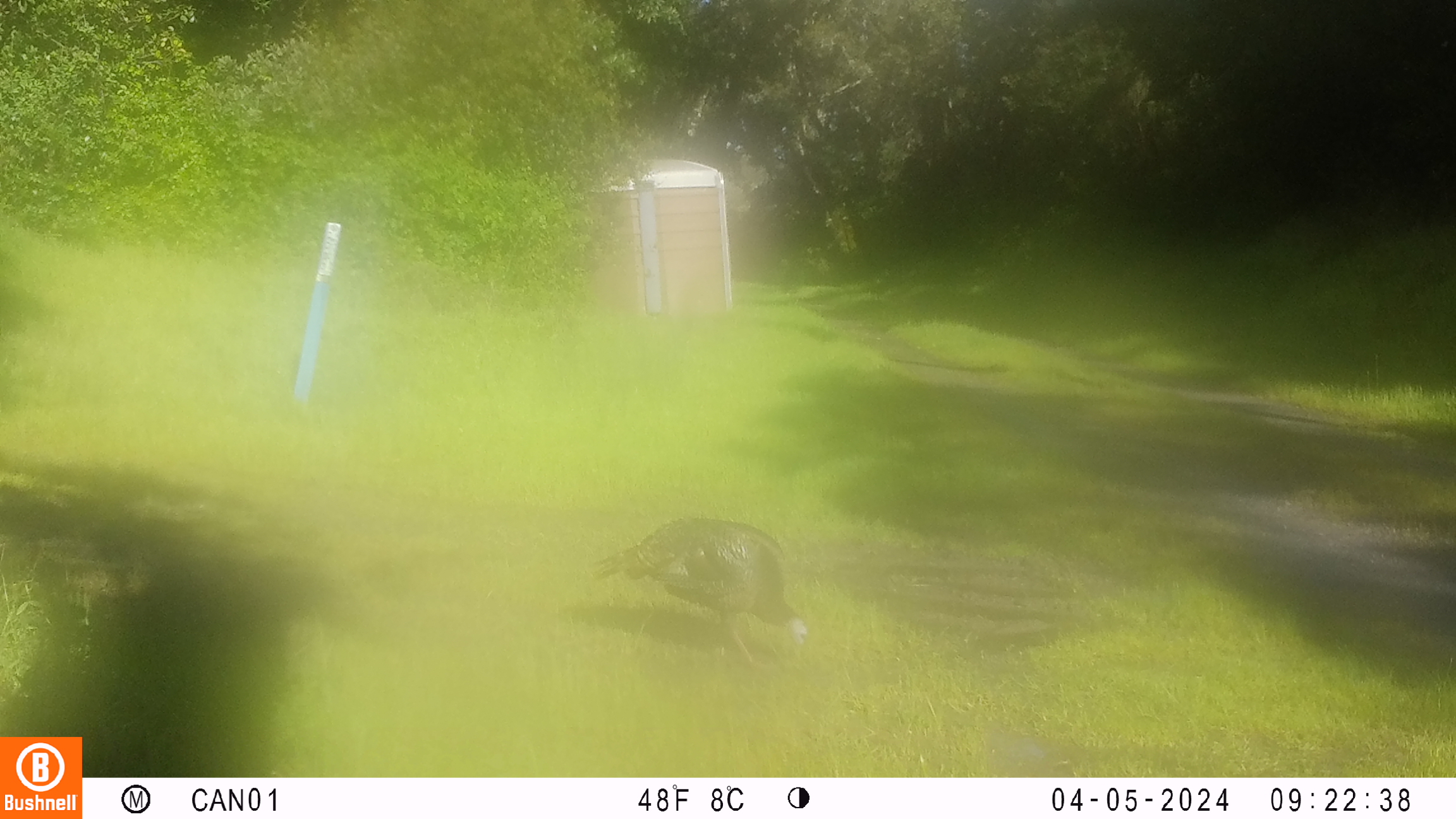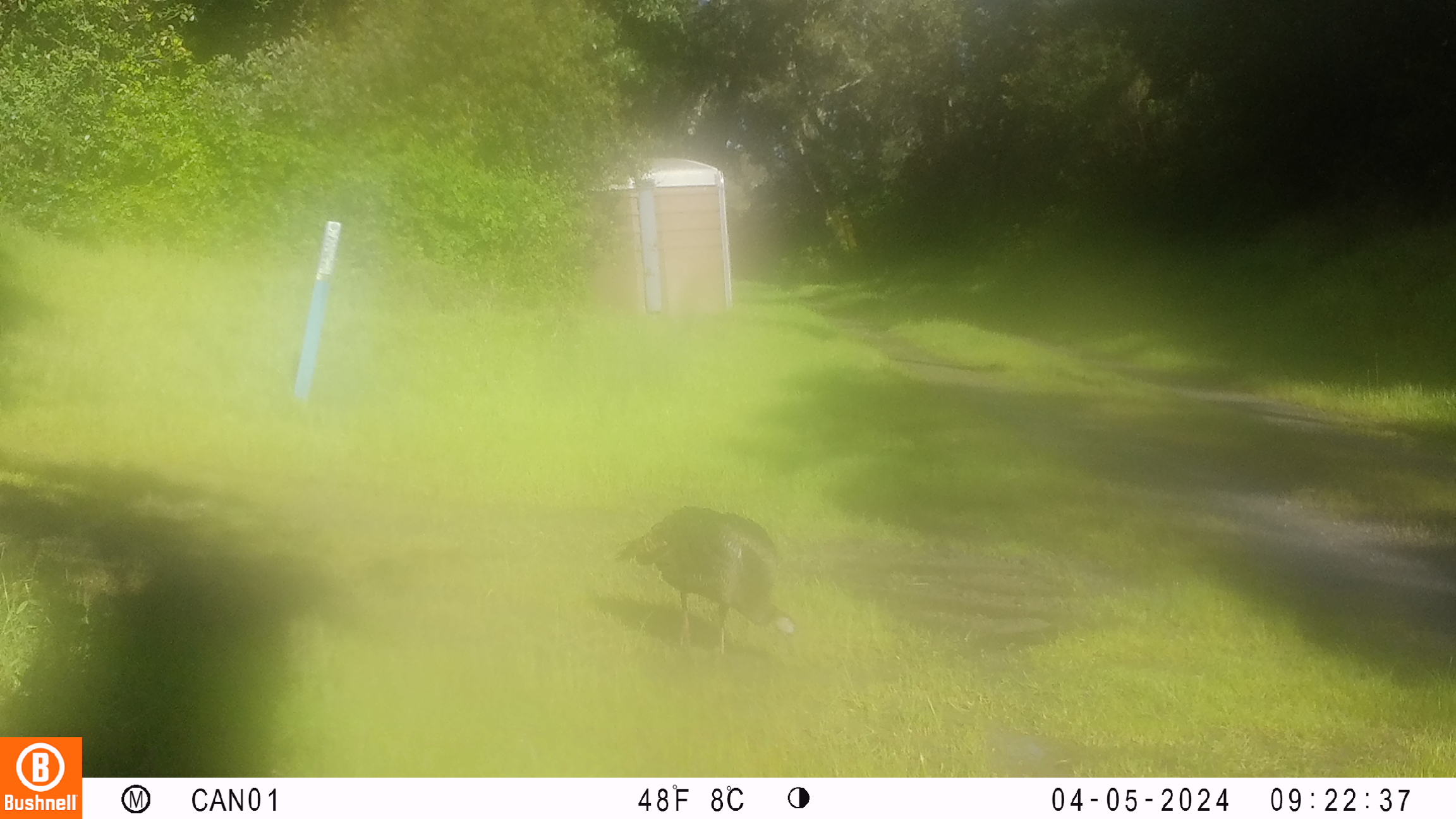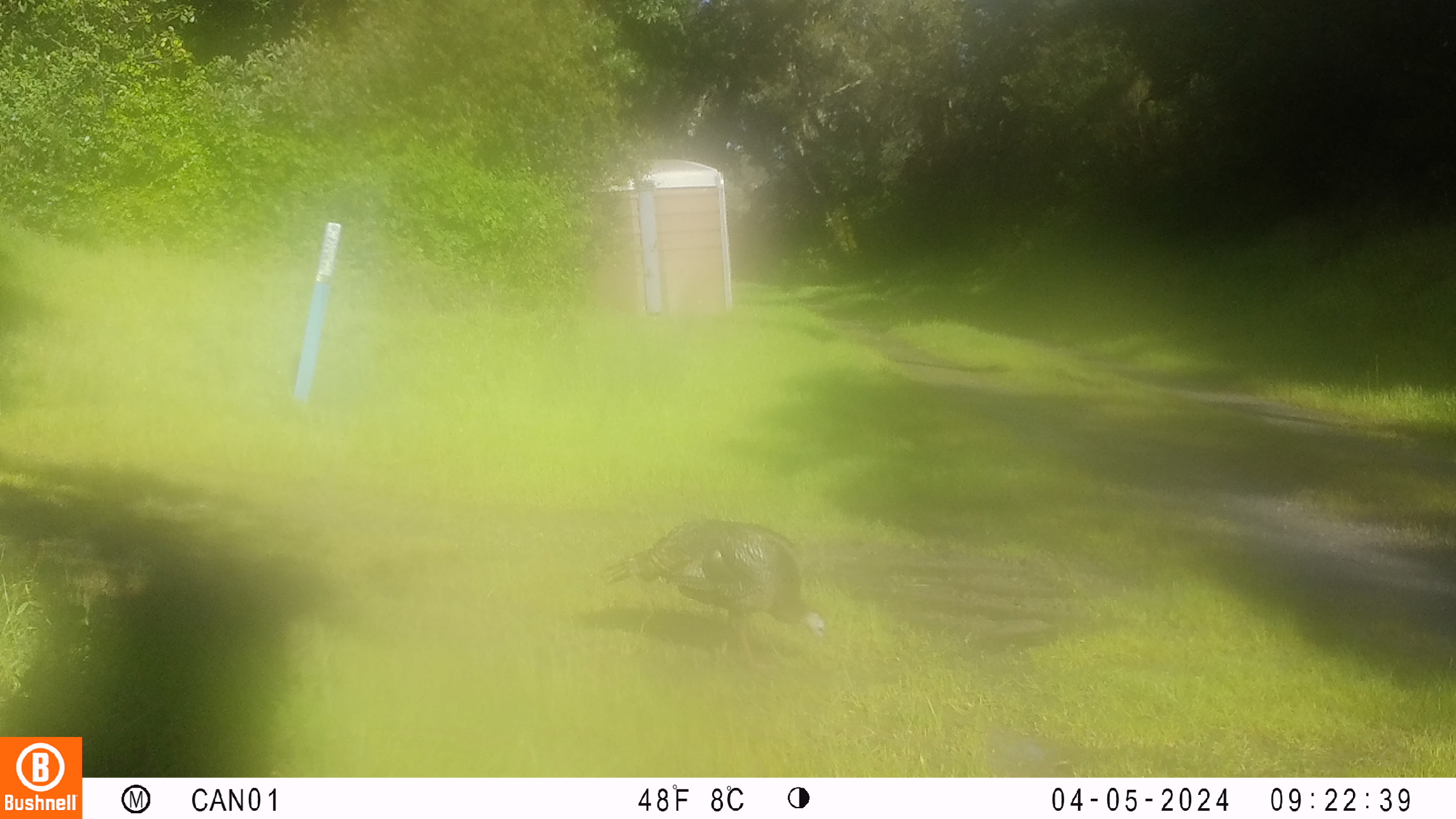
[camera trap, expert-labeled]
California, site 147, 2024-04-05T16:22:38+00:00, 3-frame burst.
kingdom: Animalia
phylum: Chordata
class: Aves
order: Galliformes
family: Phasianidae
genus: Meleagris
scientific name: Meleagris gallopavo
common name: turkey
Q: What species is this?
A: Turkey (Meleagris gallopavo).